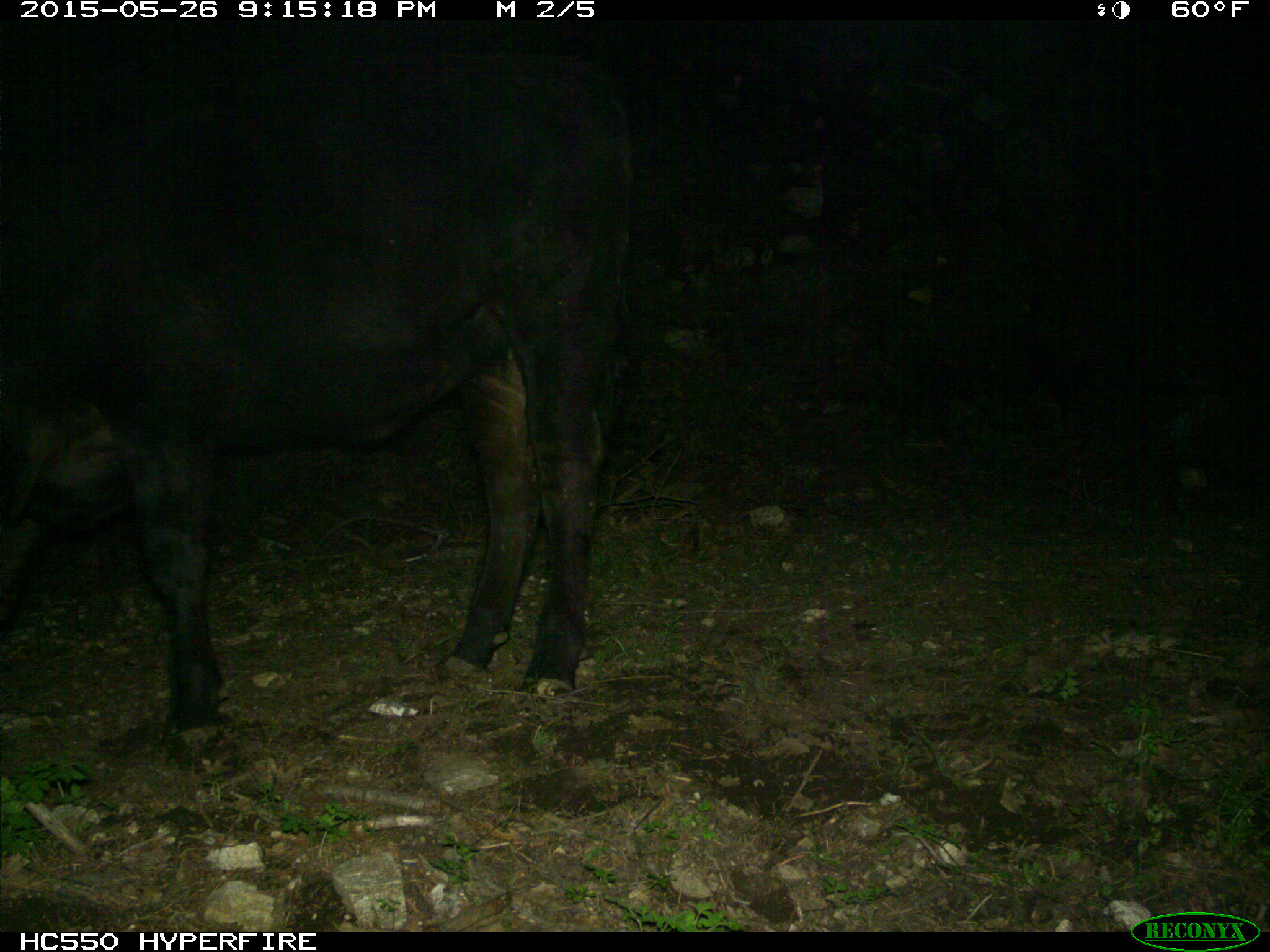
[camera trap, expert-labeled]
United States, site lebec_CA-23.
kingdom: Animalia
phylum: Chordata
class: Mammalia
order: Artiodactyla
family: Bovidae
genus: Bos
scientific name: Bos taurus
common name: domestic cow